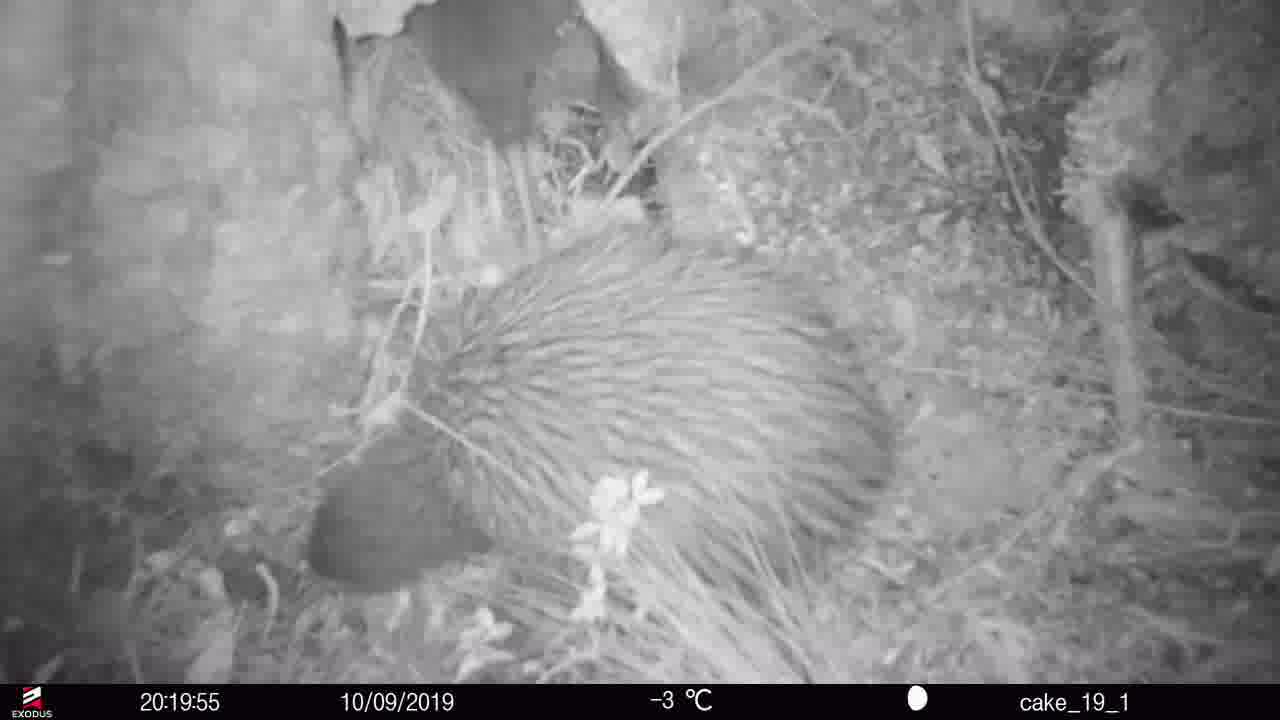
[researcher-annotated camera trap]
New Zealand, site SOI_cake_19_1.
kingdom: Animalia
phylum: Chordata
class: Aves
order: Apterygiformes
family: Apterygidae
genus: Apteryx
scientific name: Apteryx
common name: kiwi